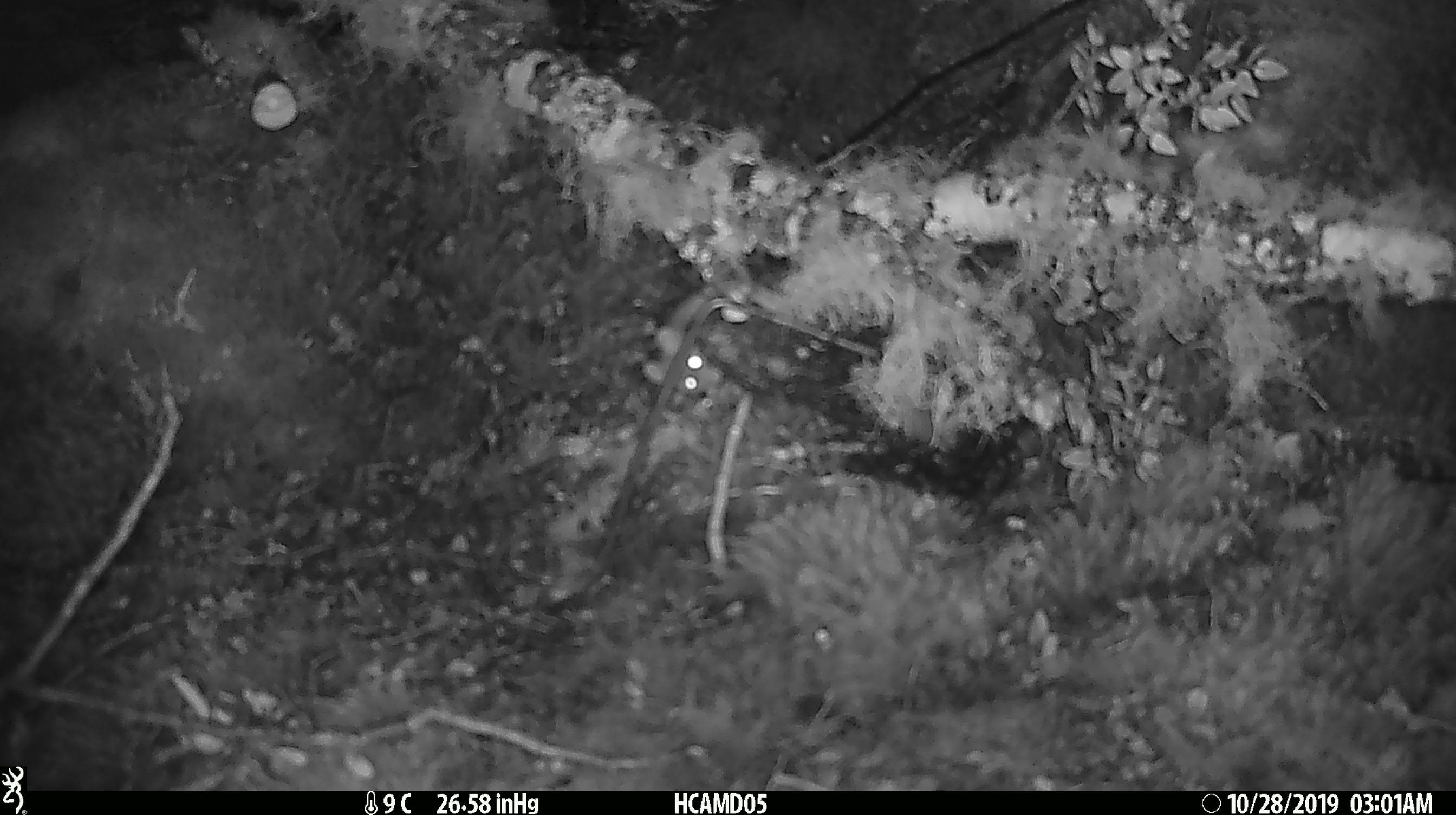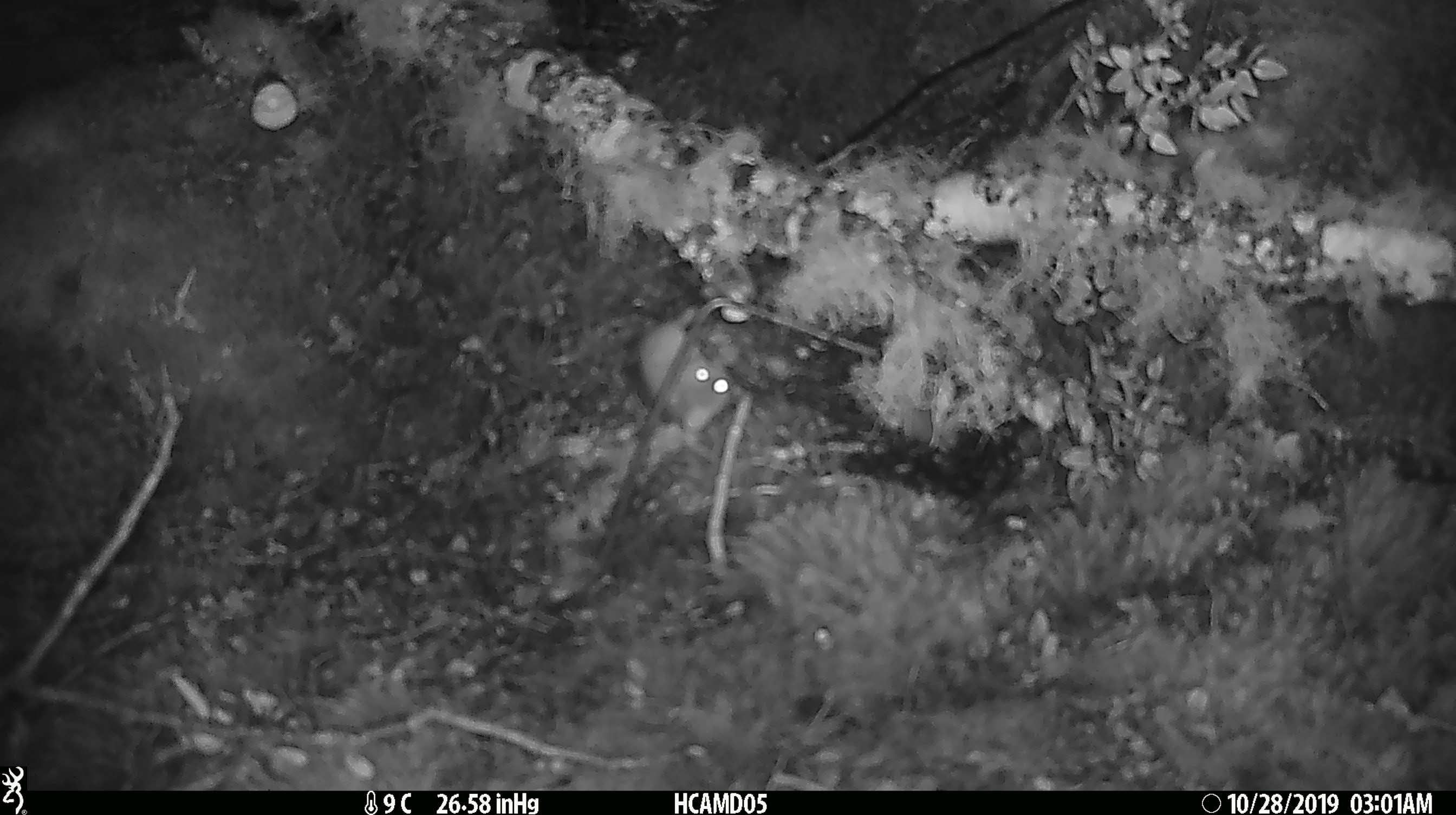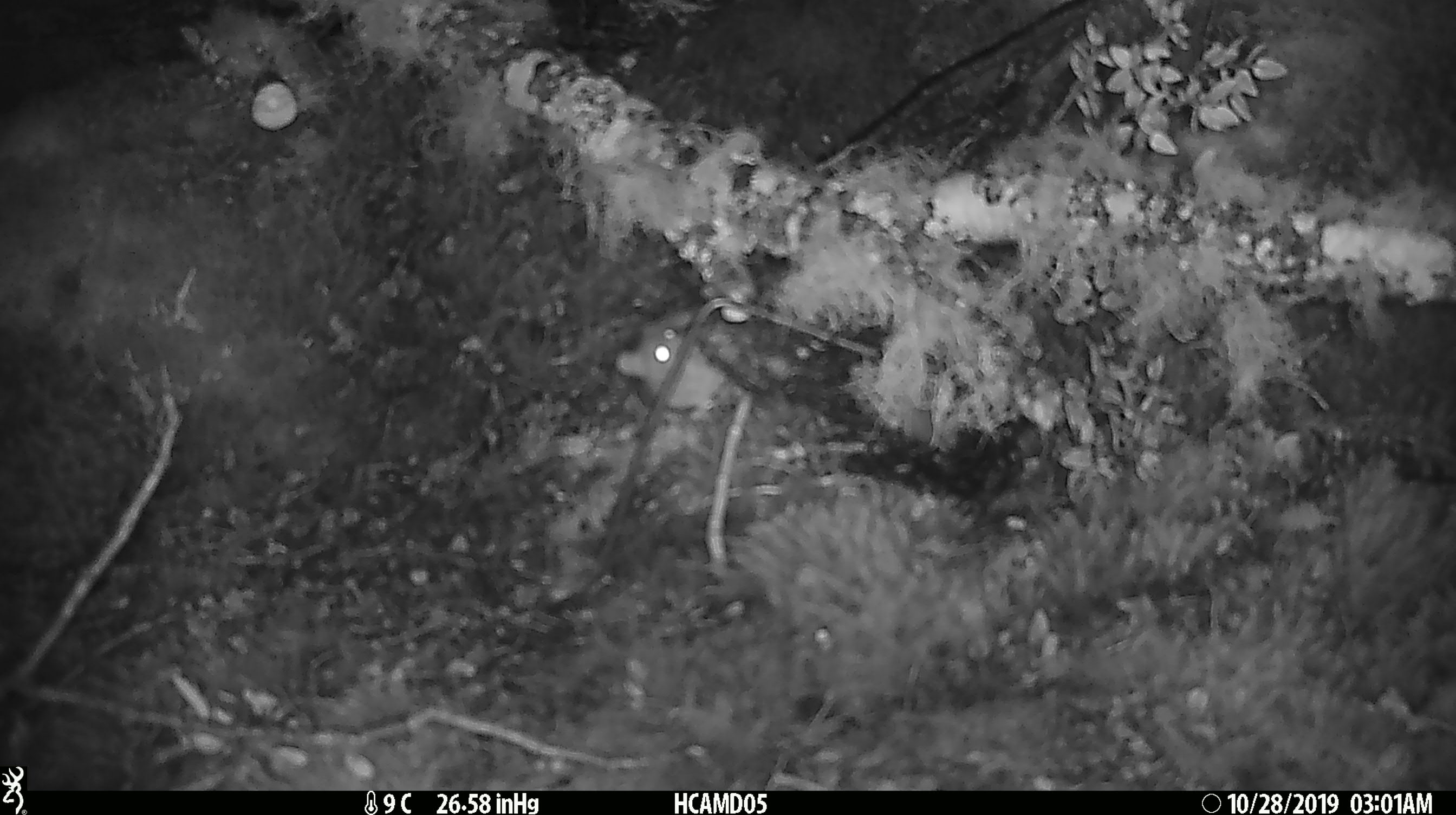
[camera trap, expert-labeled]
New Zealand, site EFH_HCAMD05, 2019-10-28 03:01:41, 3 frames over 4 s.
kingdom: Animalia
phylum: Chordata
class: Mammalia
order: Rodentia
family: Muridae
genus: Mus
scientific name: Mus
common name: mouse